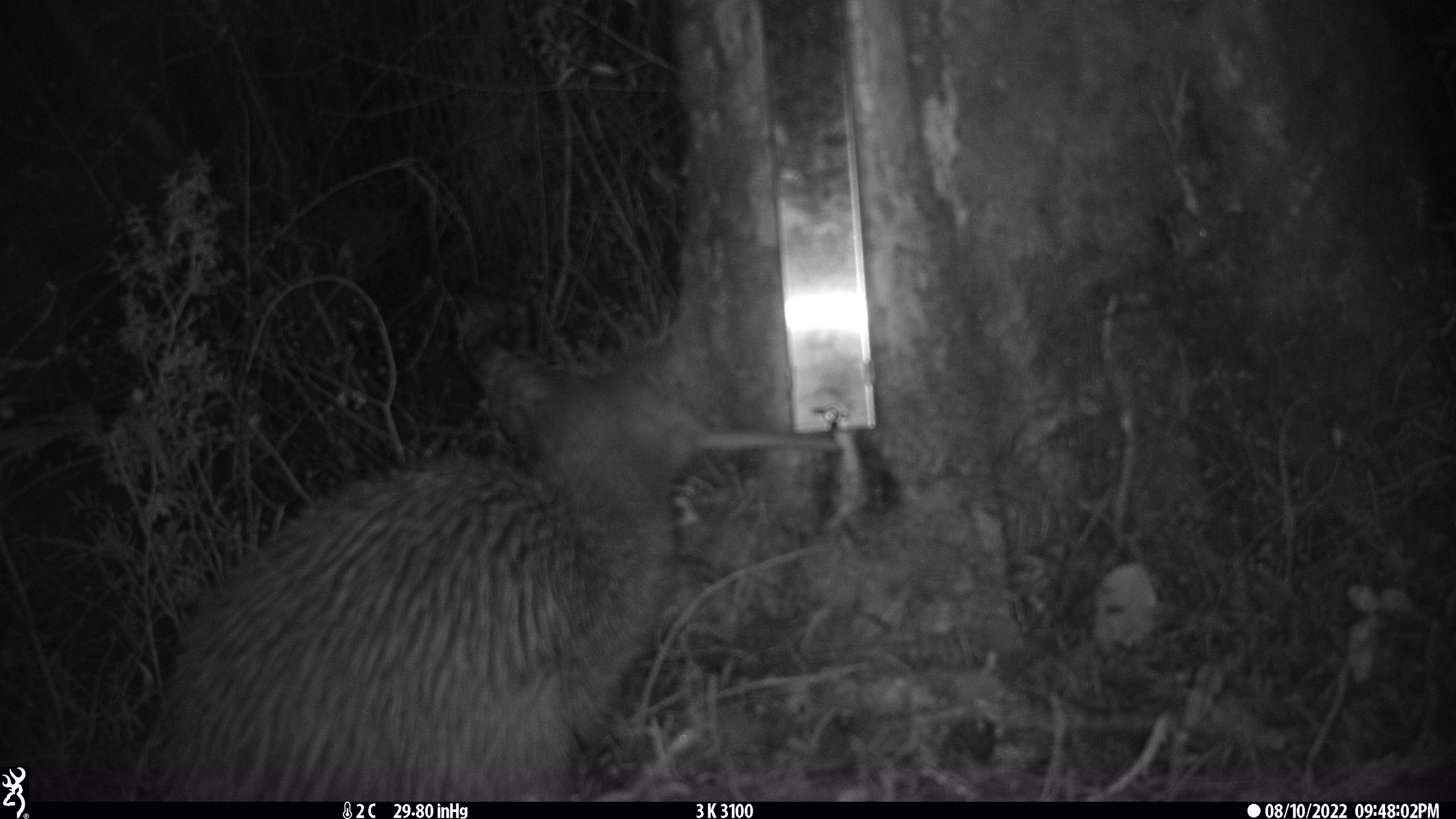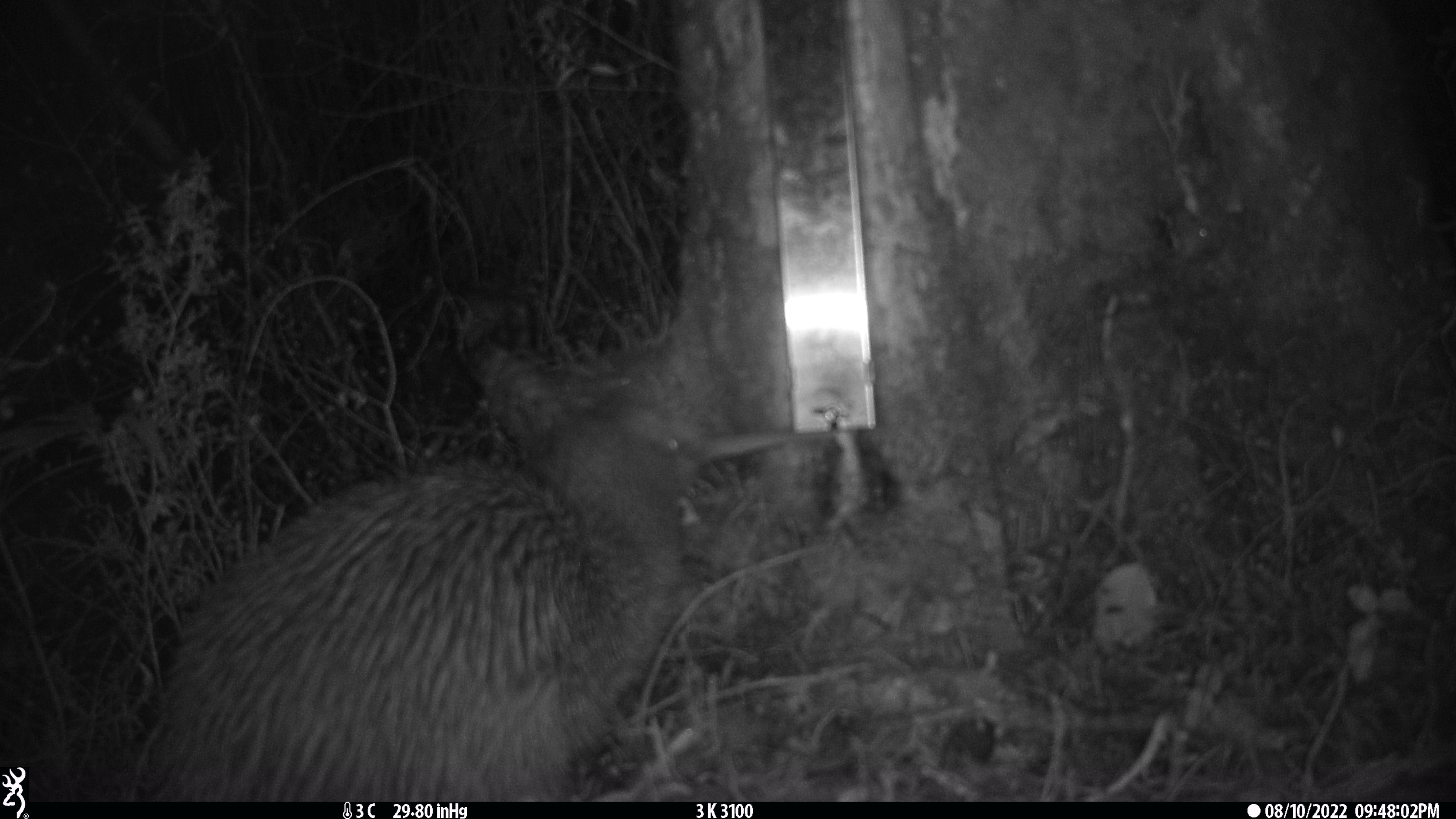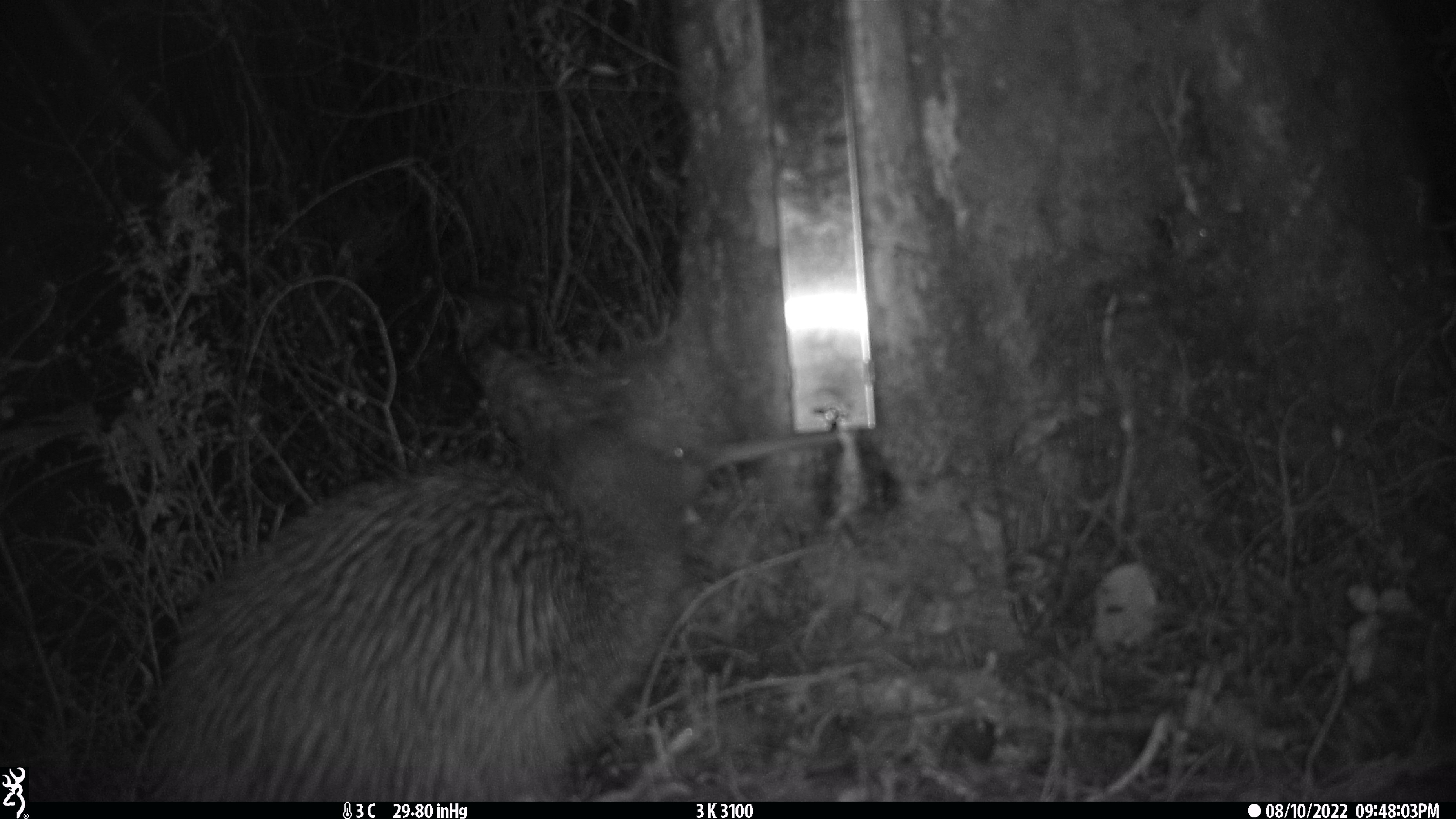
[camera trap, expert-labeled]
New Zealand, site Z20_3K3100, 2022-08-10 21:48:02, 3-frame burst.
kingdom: Animalia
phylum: Chordata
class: Aves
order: Apterygiformes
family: Apterygidae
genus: Apteryx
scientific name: Apteryx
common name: kiwi